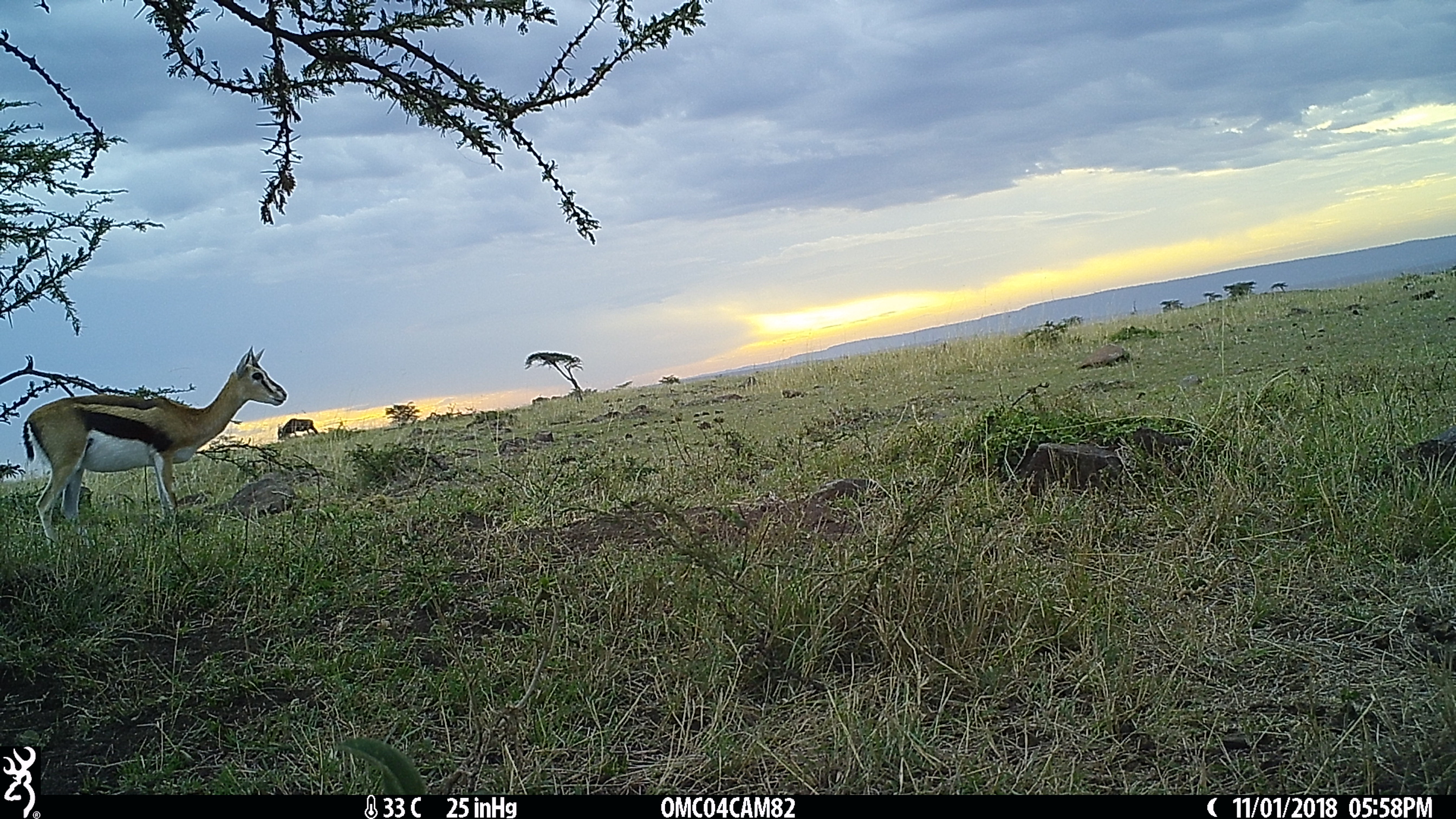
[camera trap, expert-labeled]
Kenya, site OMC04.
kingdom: Animalia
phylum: Chordata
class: Mammalia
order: Artiodactyla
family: Bovidae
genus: Eudorcas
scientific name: Eudorcas thomsonii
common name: thomon's gazelle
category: gazelle thomsons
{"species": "gazelle thomsons (thomon's gazelle) (Eudorcas thomsonii)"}